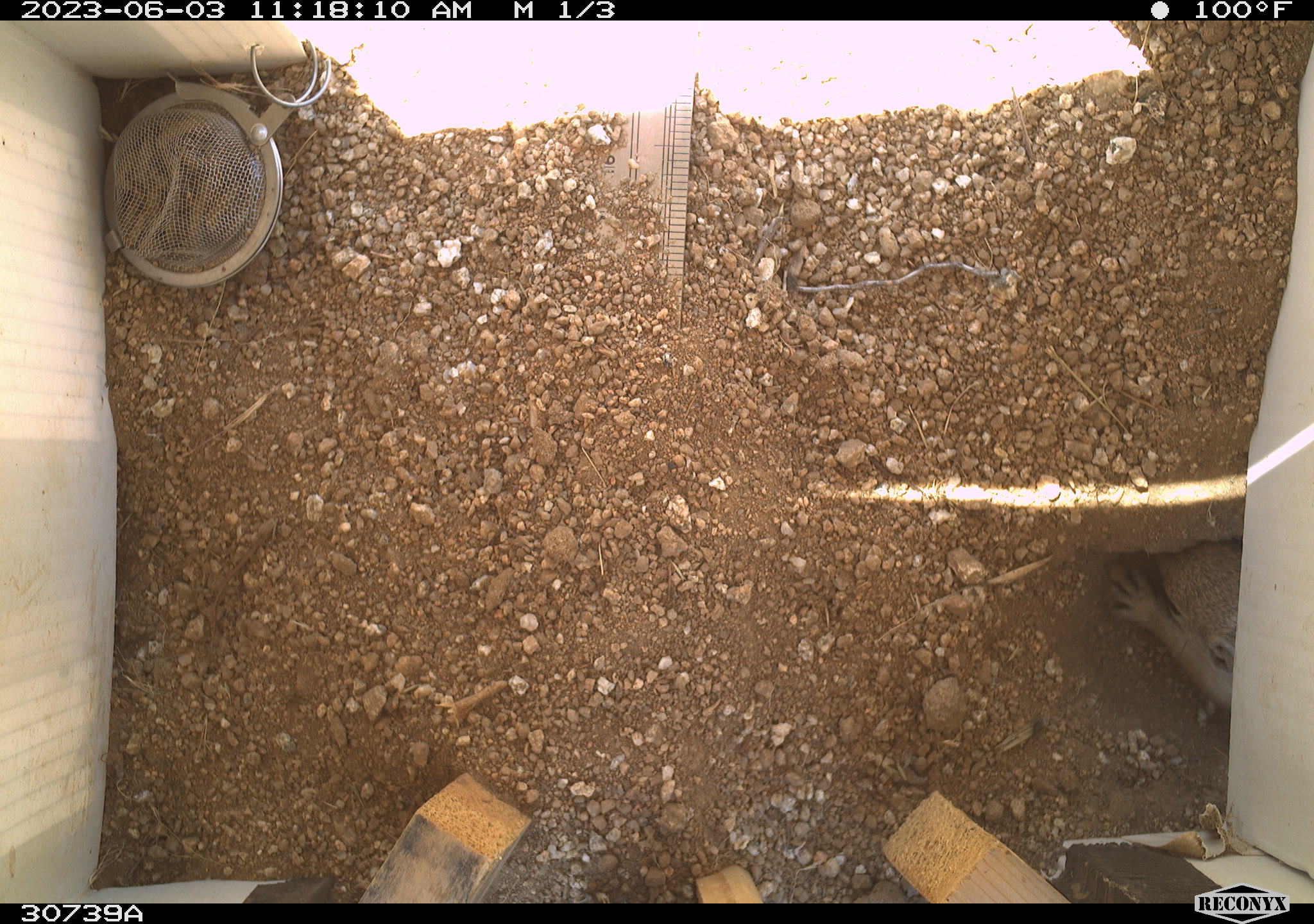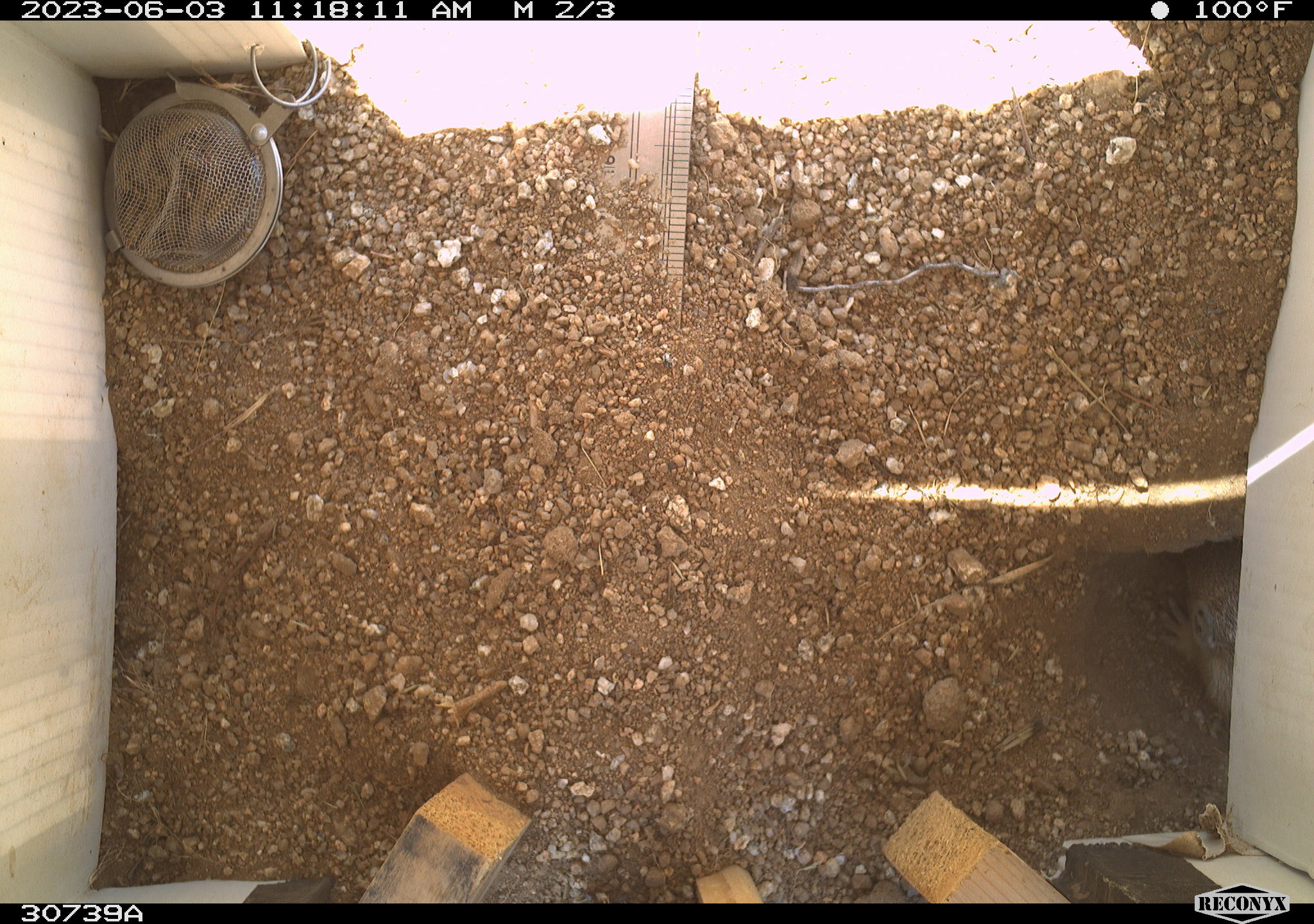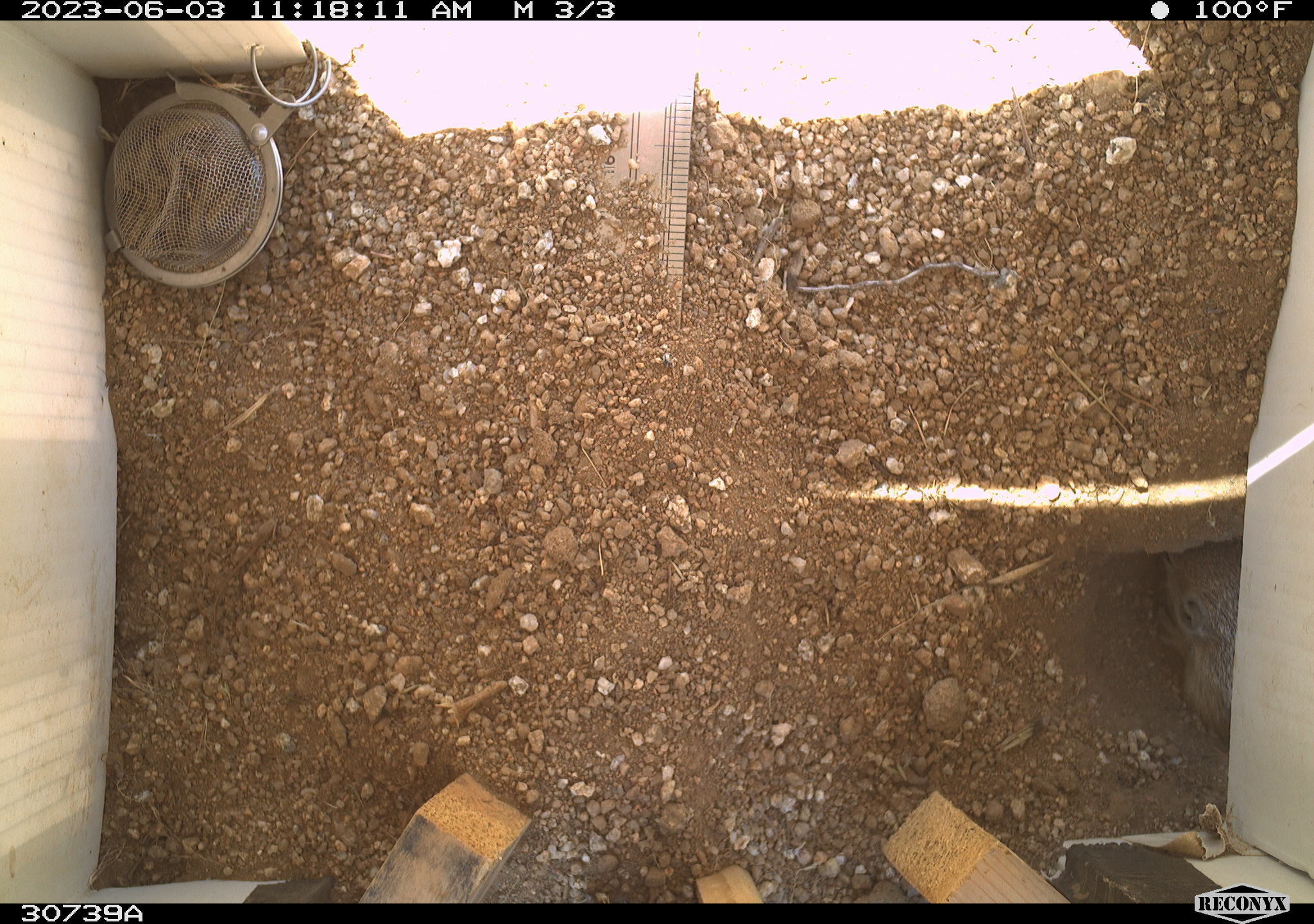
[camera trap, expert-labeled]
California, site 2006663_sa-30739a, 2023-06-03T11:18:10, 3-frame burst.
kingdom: Animalia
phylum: Chordata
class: Mammalia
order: Rodentia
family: Sciuridae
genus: Ammospermophilus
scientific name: Ammospermophilus leucurus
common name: white-tailed antelope squirrel